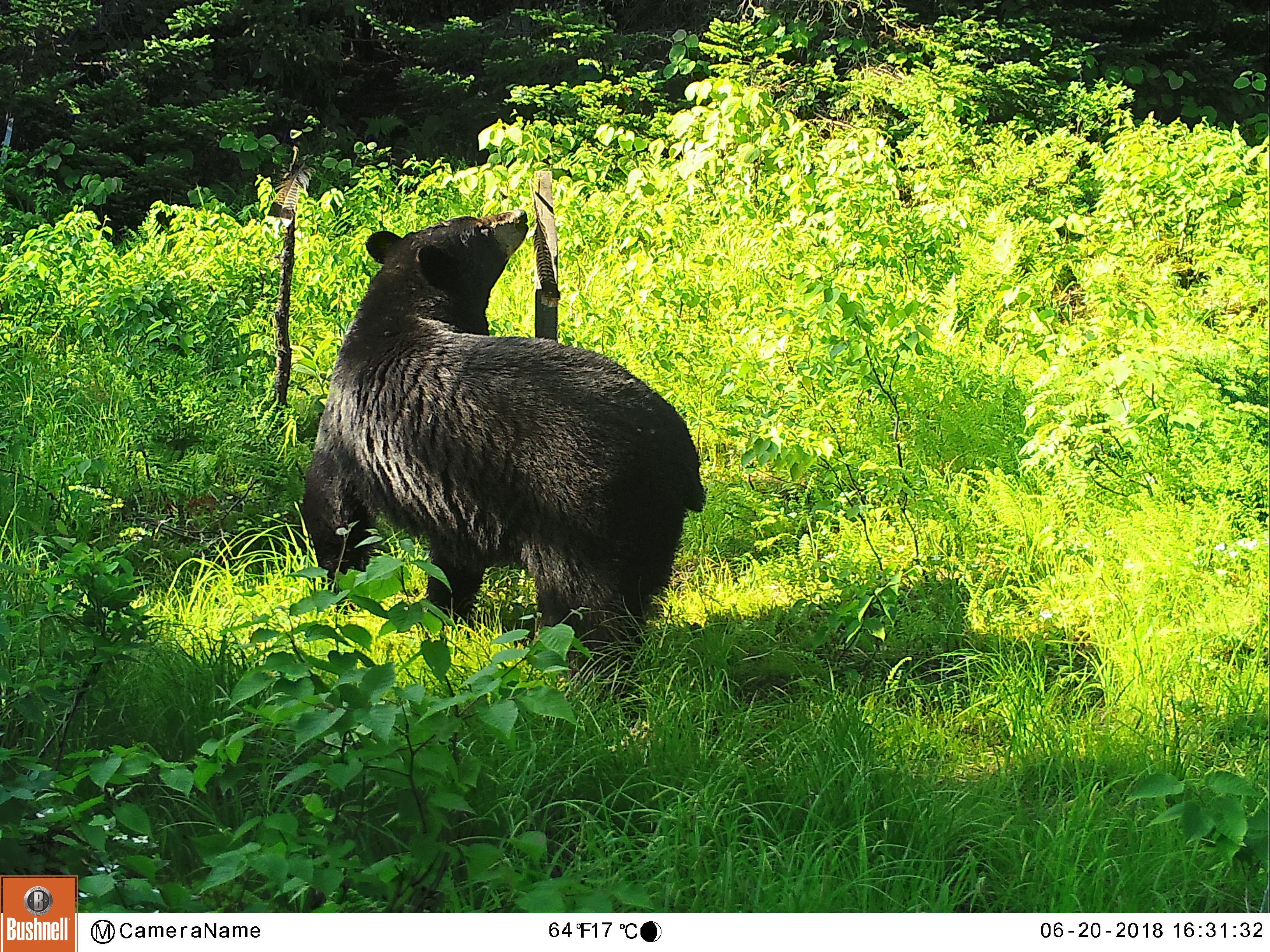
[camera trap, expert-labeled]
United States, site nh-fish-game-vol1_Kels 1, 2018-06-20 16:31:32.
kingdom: Animalia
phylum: Chordata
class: Mammalia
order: Carnivora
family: Ursidae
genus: Ursus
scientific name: Ursus americanus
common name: black bear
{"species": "black bear (Ursus americanus)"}